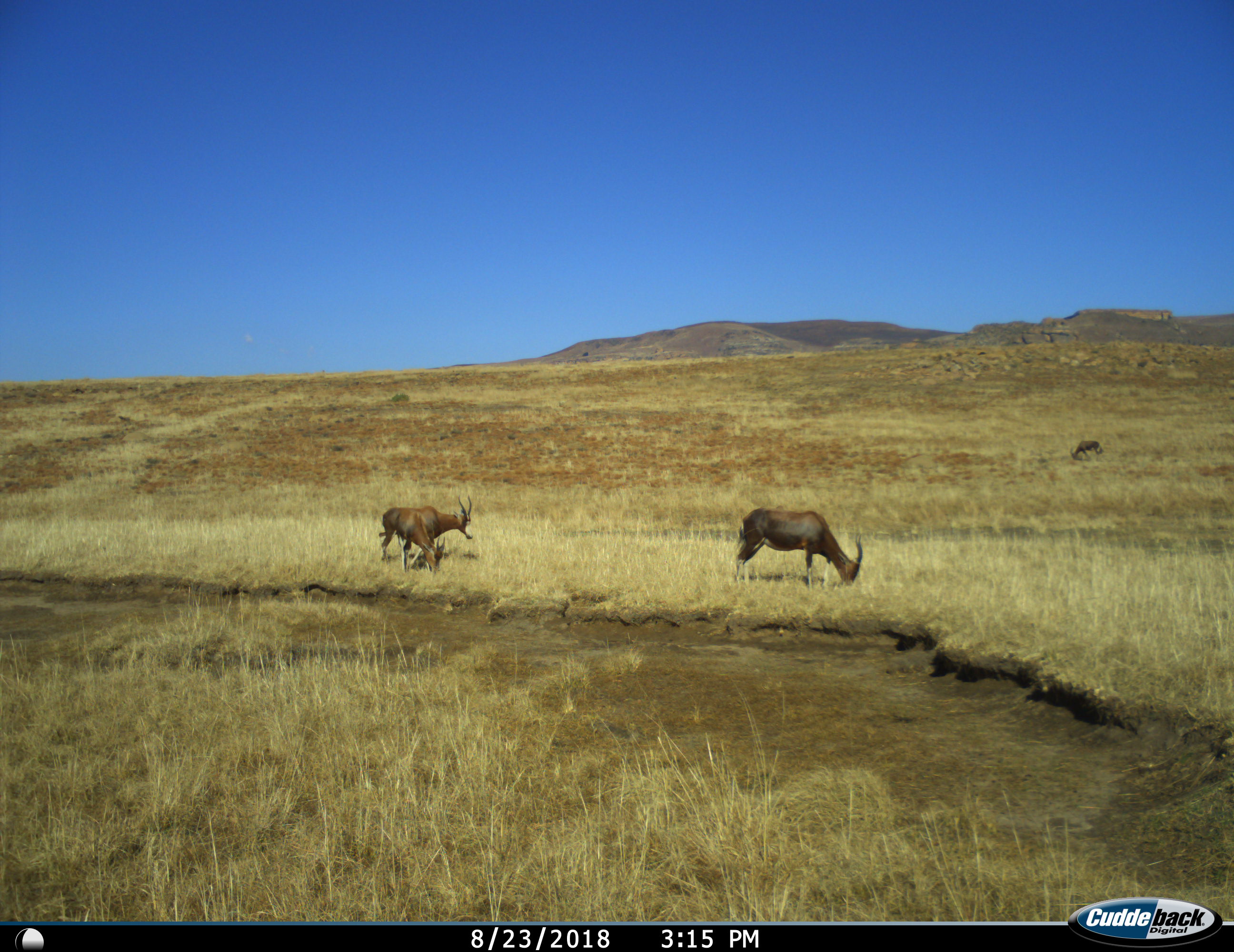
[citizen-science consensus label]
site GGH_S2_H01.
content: unidentified animal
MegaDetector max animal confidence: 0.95